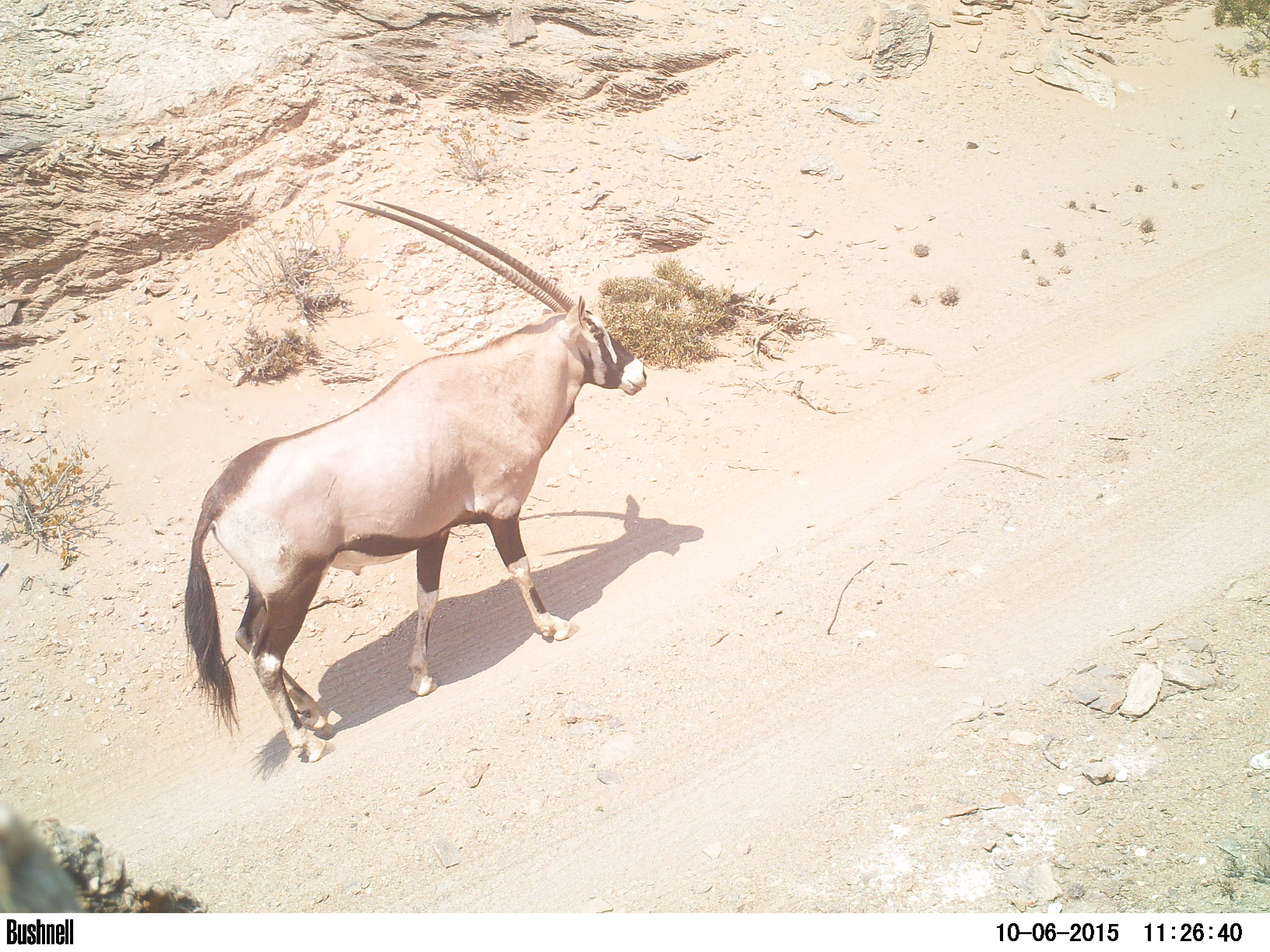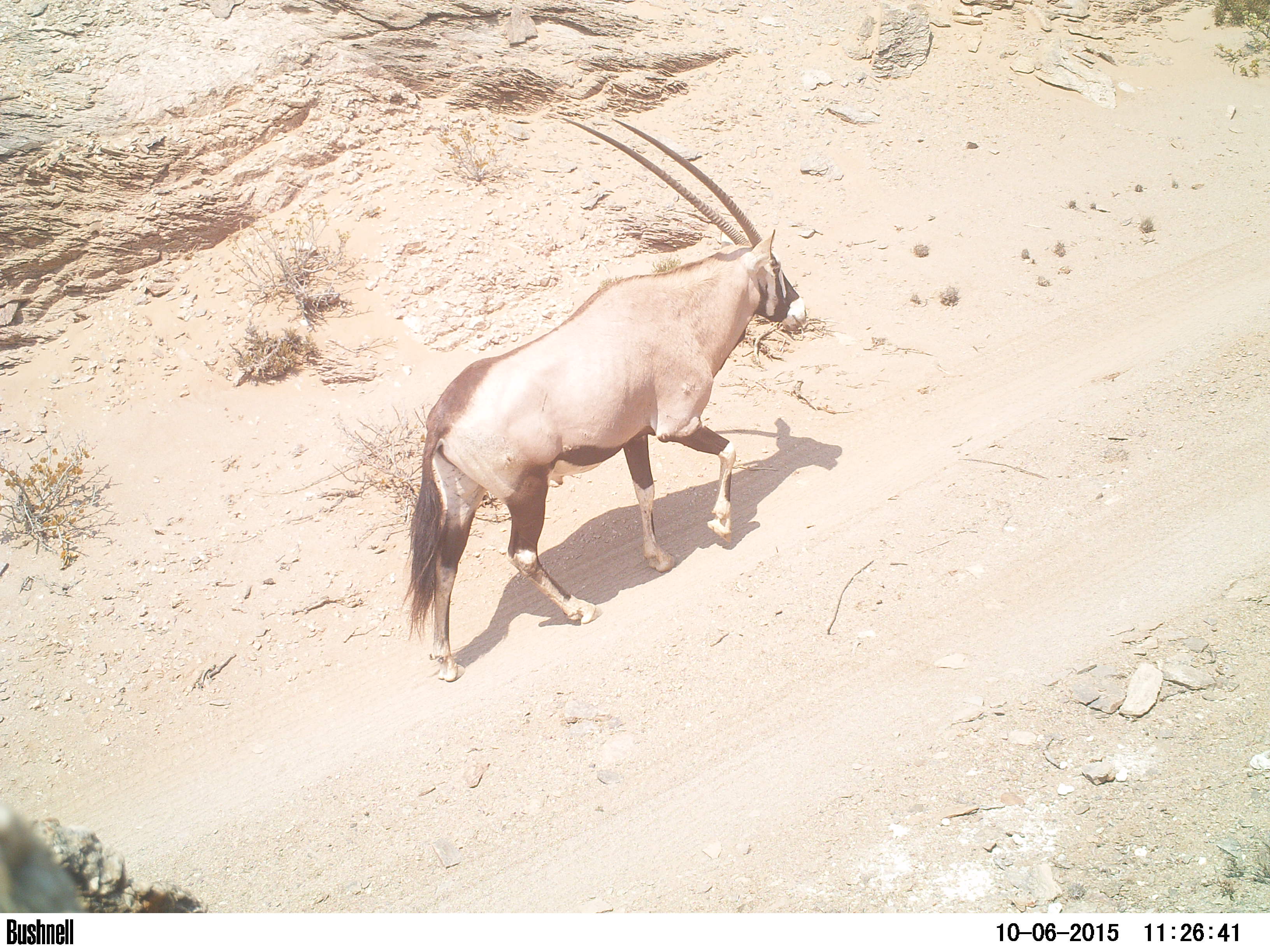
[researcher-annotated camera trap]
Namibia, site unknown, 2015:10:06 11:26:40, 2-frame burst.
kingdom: Animalia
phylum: Chordata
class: Mammalia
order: Artiodactyla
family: Bovidae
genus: Oryx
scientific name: Oryx gazella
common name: gemsbok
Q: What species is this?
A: Oryx gazella (gemsbok).